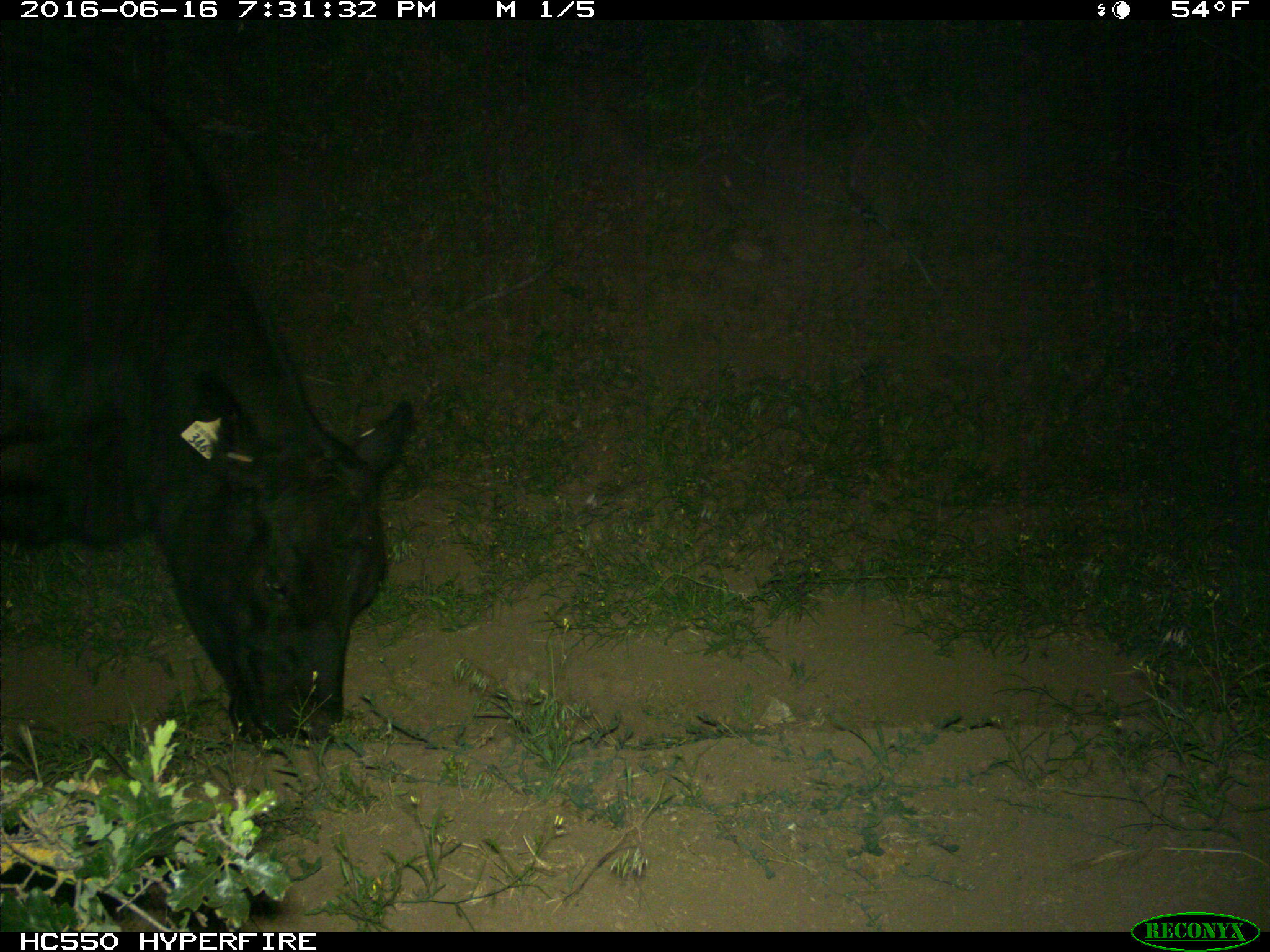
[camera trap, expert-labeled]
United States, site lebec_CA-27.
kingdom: Animalia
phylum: Chordata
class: Mammalia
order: Artiodactyla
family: Bovidae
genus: Bos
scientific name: Bos taurus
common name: domestic cow